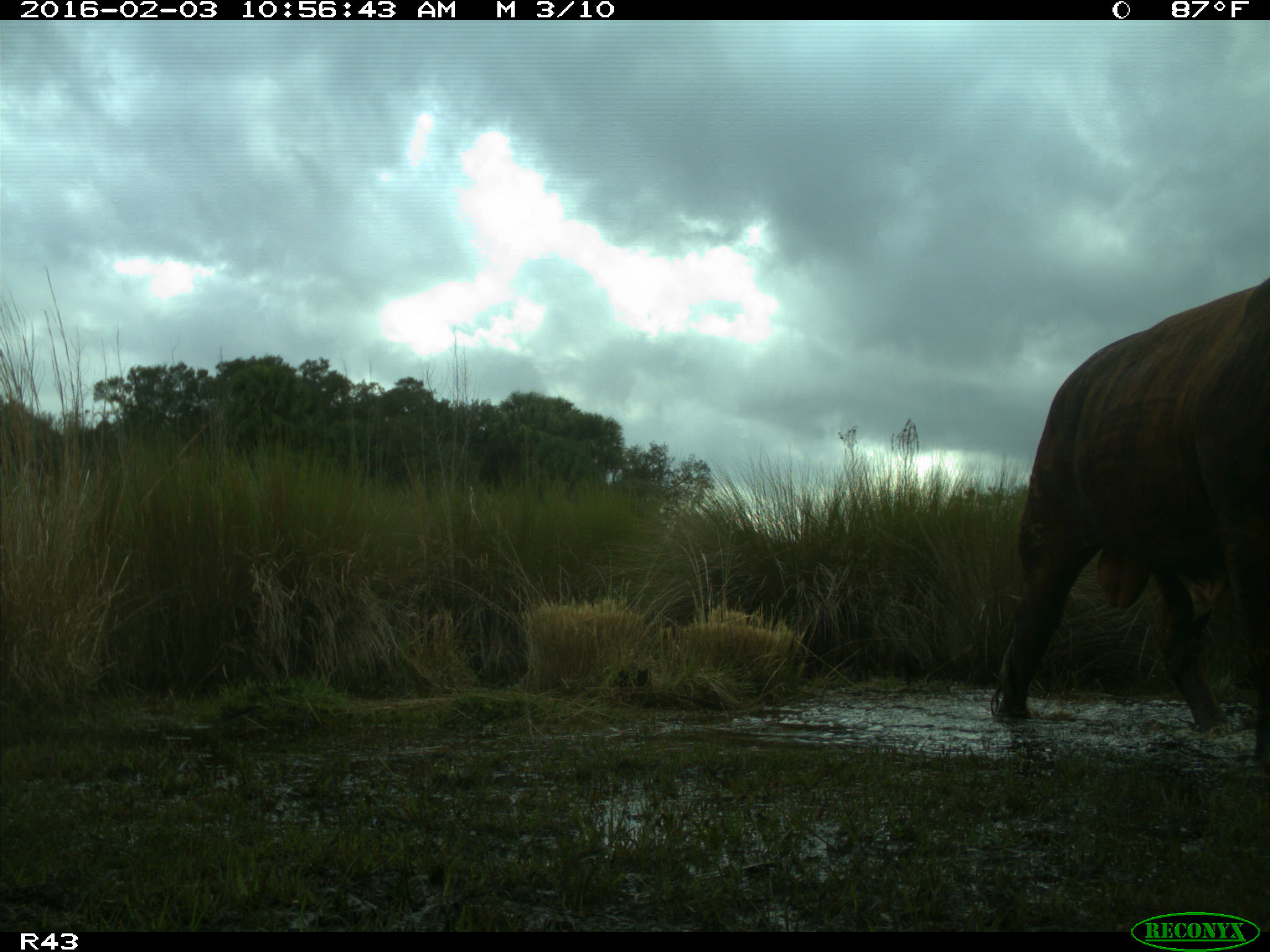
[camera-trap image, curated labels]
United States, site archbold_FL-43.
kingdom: Animalia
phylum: Chordata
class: Mammalia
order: Artiodactyla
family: Bovidae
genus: Bos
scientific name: Bos taurus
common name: domestic cow